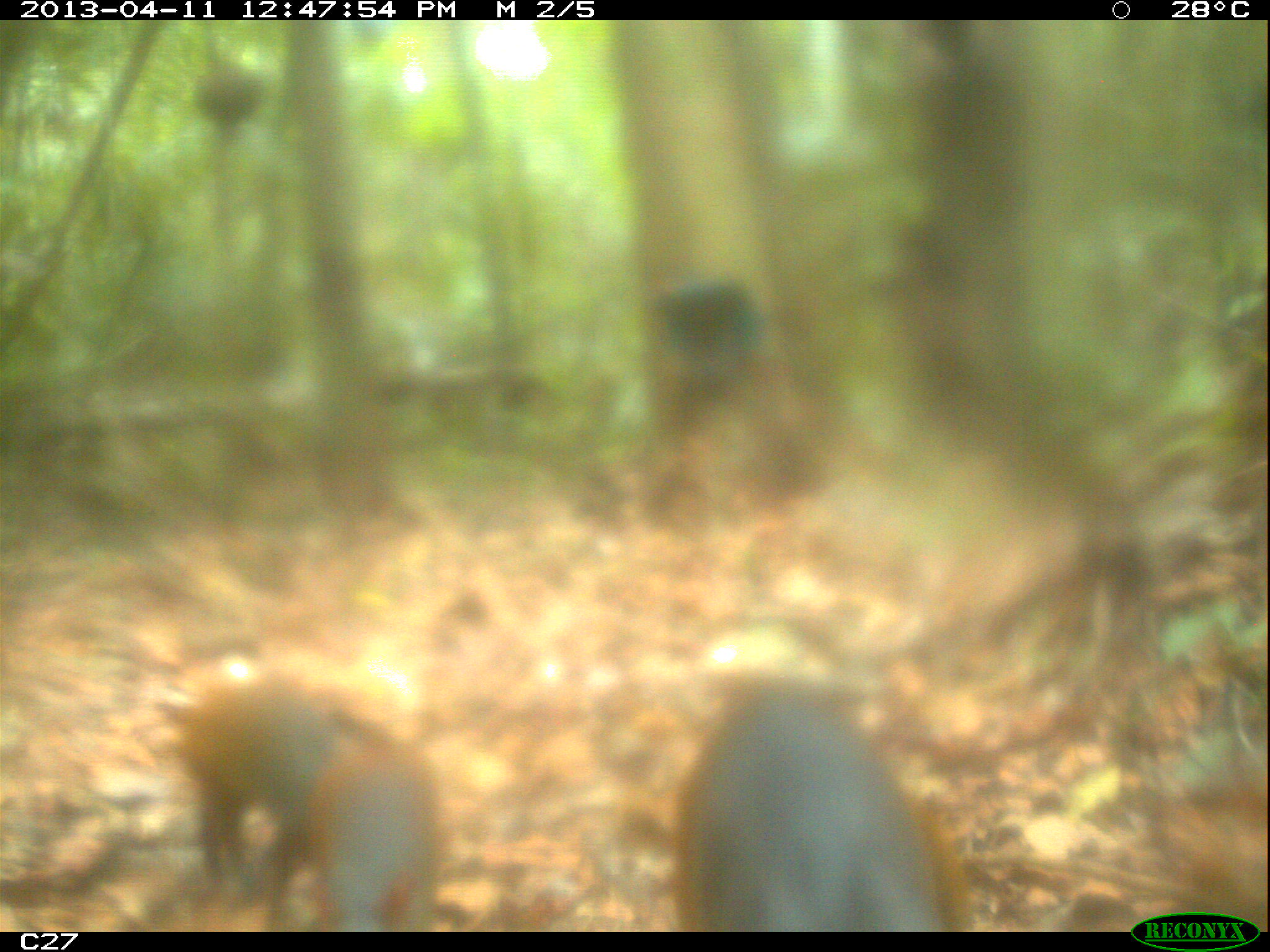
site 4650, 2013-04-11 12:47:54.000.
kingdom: Animalia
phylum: Chordata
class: Mammalia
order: Rodentia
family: Dasyproctidae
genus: Dasyprocta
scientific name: Dasyprocta leporina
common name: red-rumped agouti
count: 3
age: adult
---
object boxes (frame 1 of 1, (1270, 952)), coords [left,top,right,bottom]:
dasyprocta leporina: [674,679,945,930]; [185,691,337,880]; [321,768,431,931]